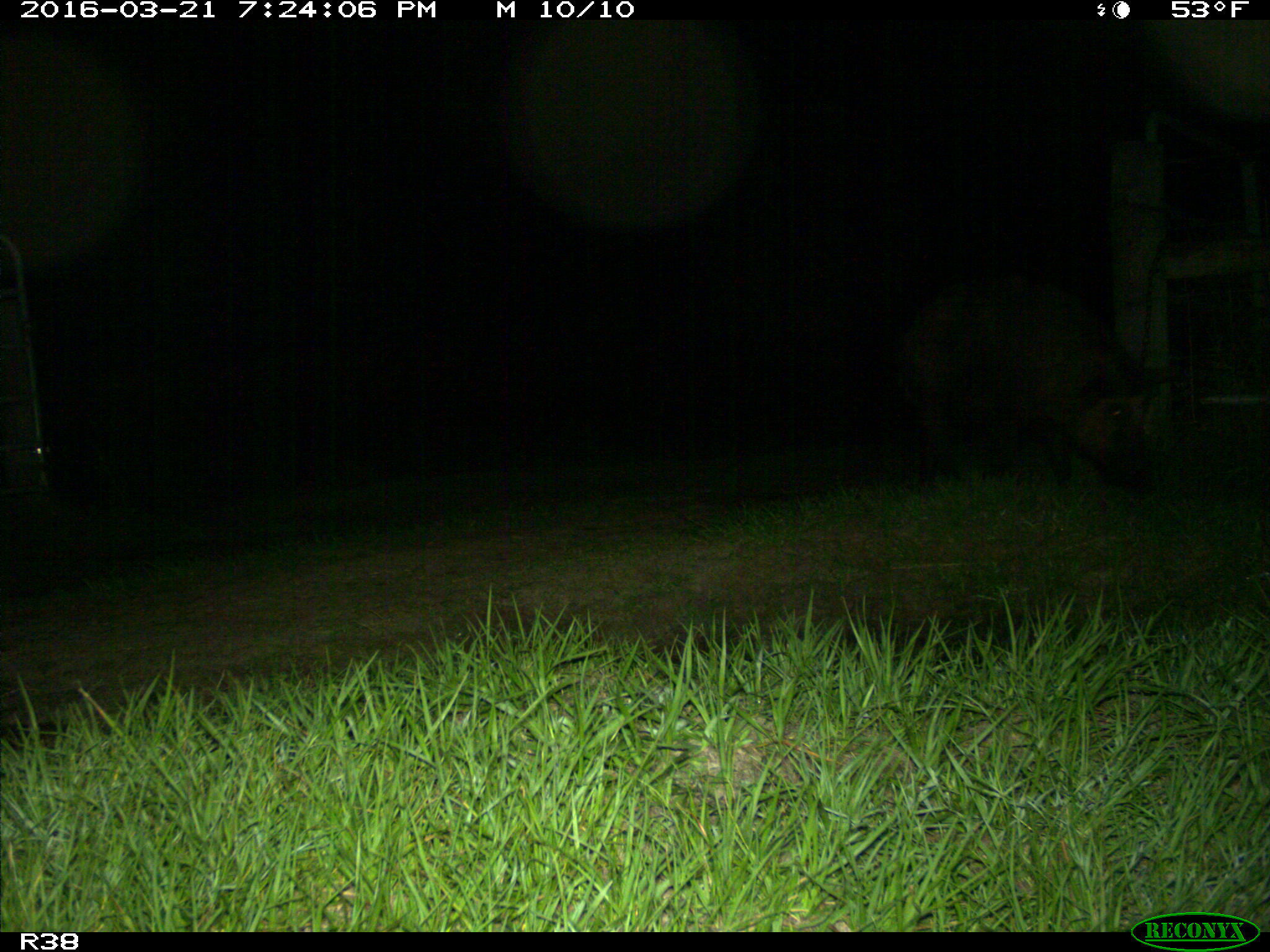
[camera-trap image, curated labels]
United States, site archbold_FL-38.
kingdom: Animalia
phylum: Chordata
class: Mammalia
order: Artiodactyla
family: Suidae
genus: Sus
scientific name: Sus scrofa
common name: wild boar